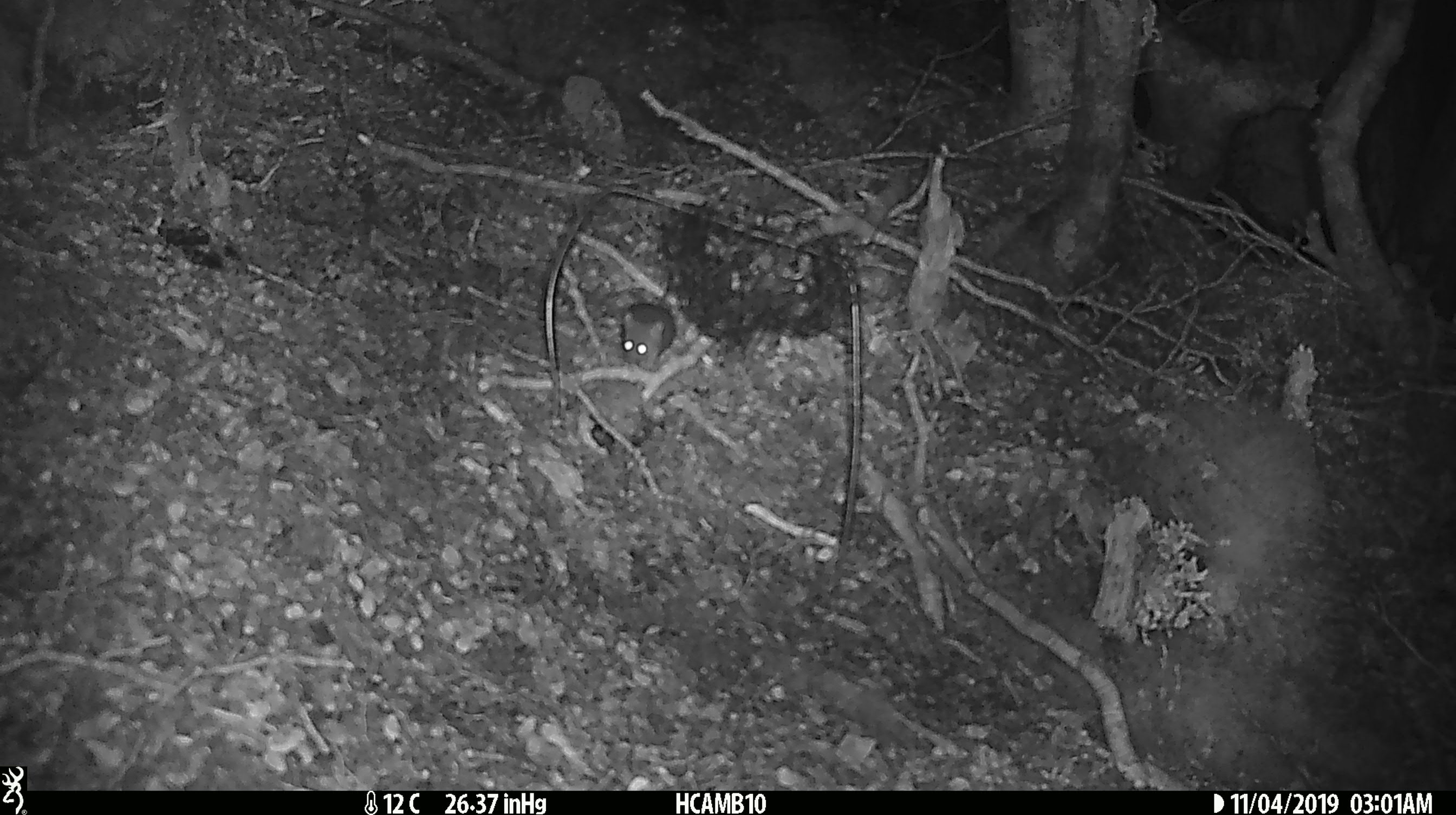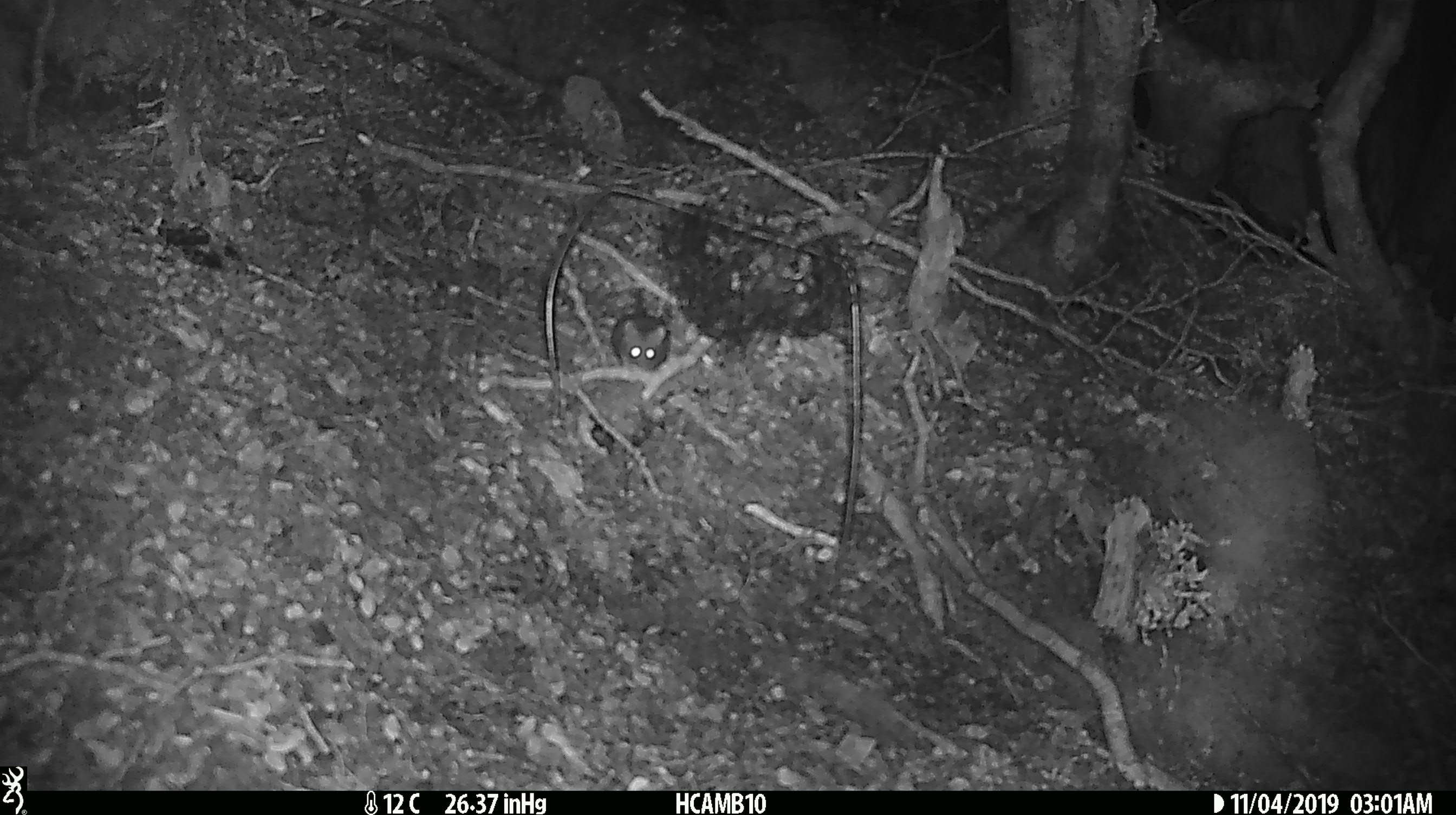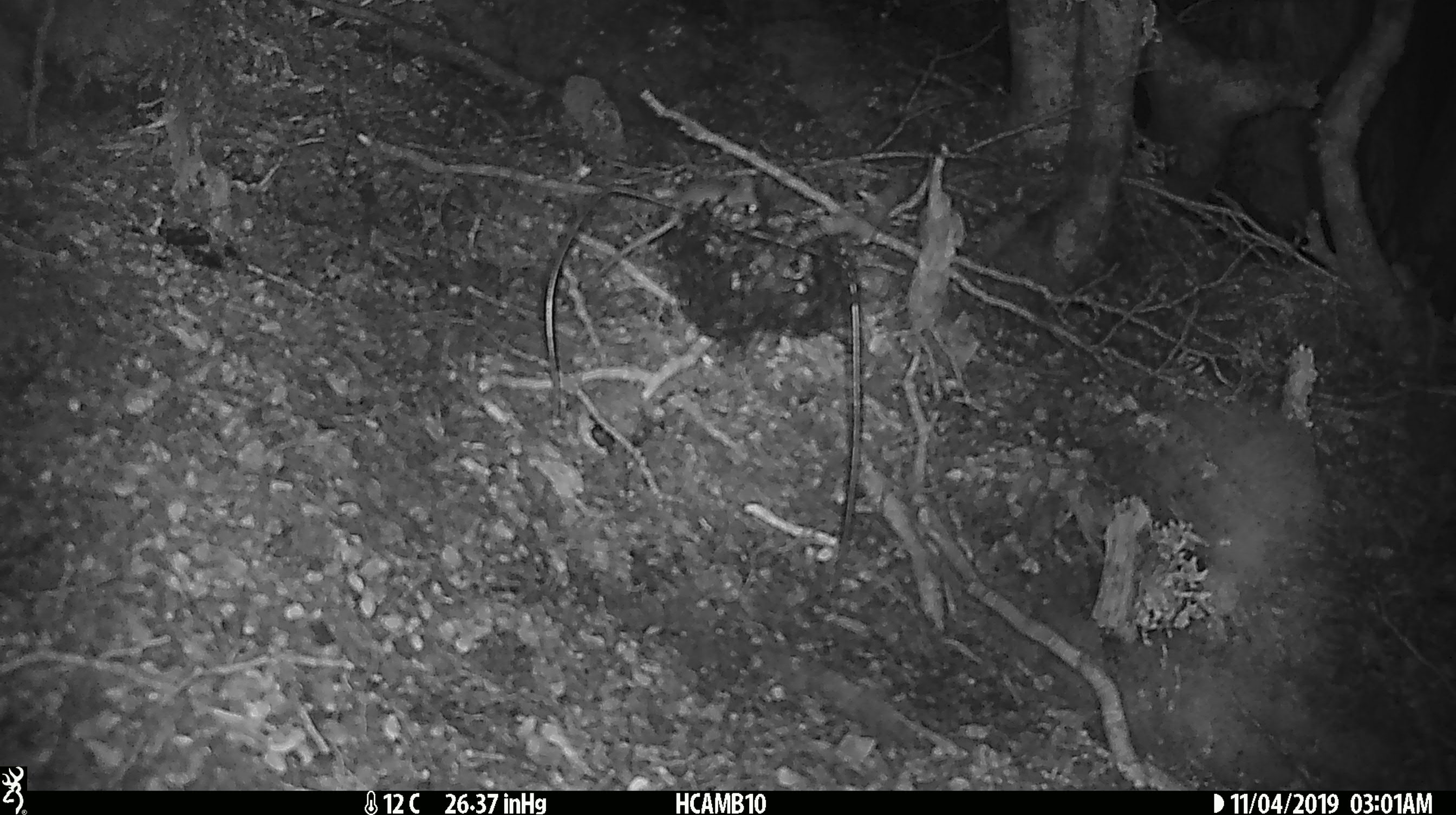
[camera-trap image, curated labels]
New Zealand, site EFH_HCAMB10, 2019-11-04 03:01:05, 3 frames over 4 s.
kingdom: Animalia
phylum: Chordata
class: Mammalia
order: Rodentia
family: Muridae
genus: Mus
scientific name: Mus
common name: mouse